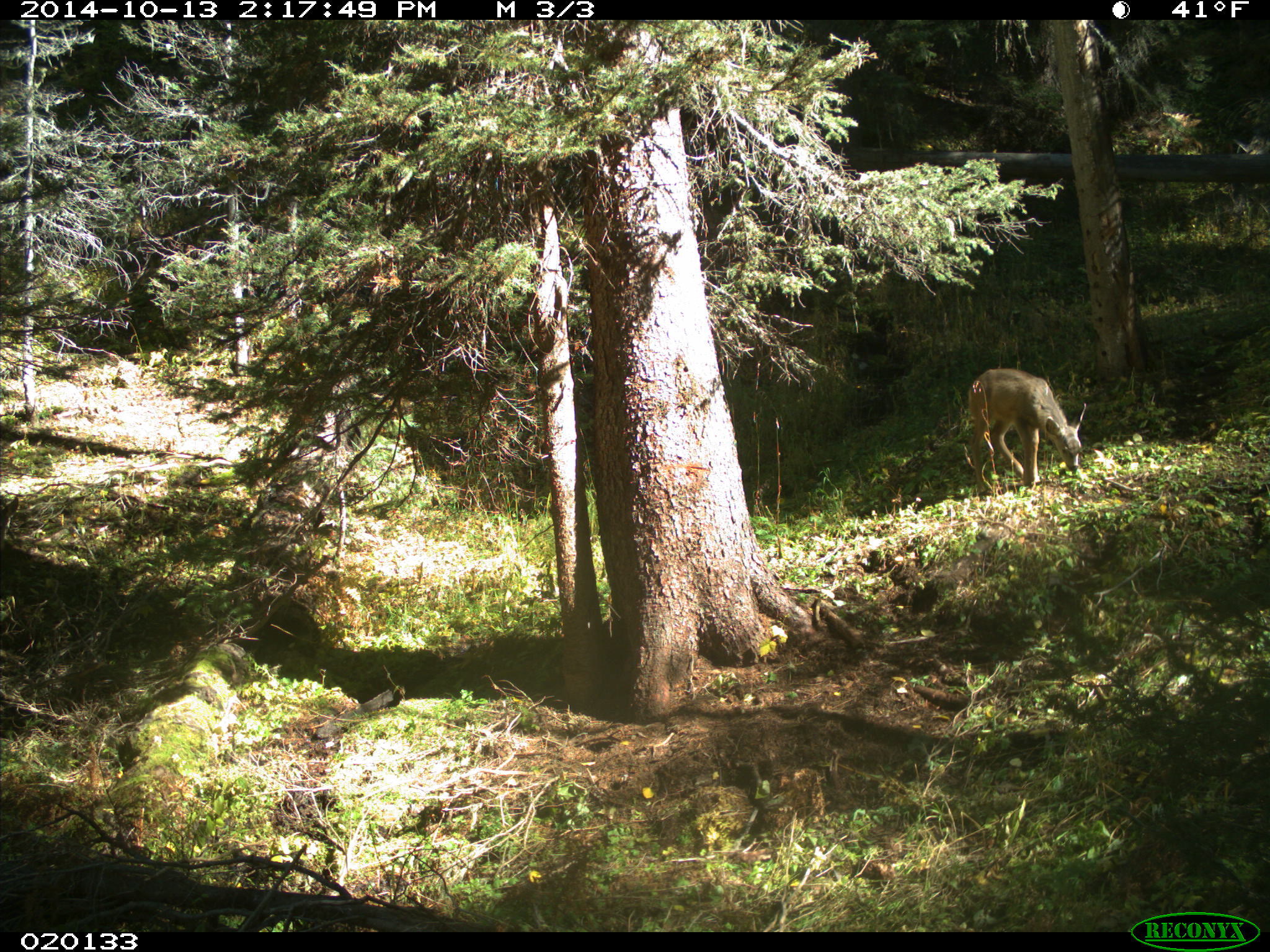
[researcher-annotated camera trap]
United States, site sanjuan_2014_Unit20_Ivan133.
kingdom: Animalia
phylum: Chordata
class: Mammalia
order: Artiodactyla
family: Cervidae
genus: Odocoileus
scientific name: Odocoileus hemionus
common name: mule deer